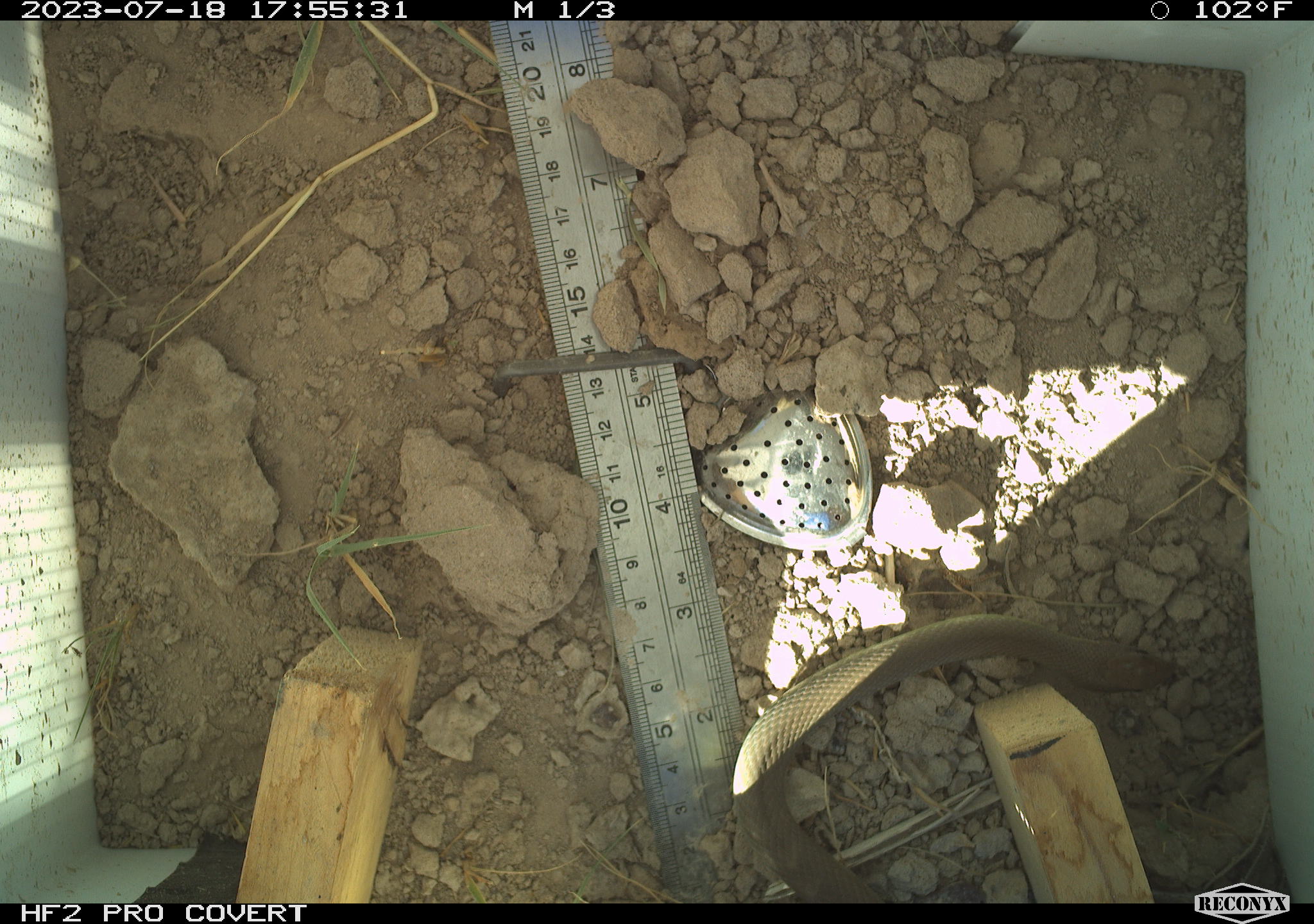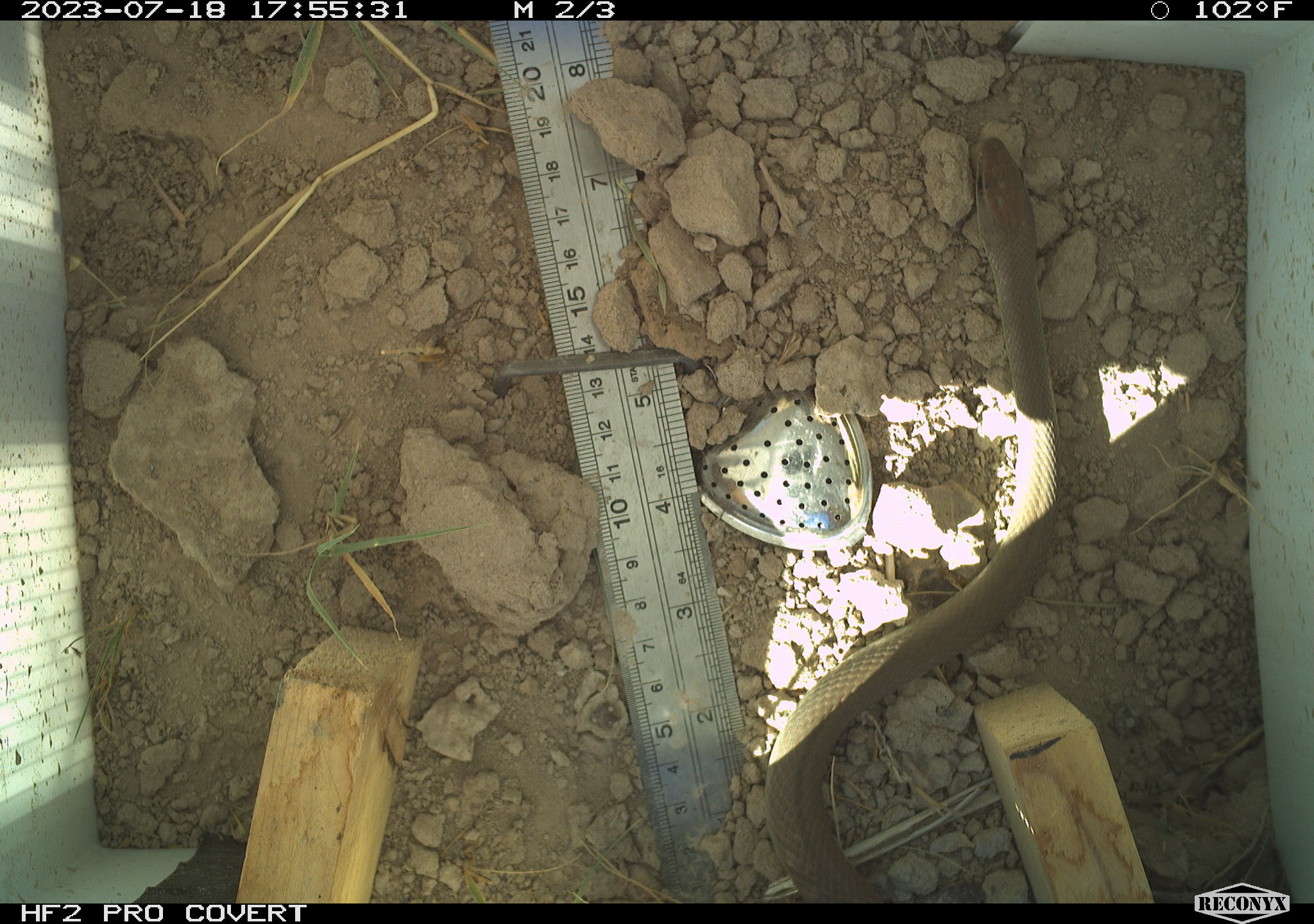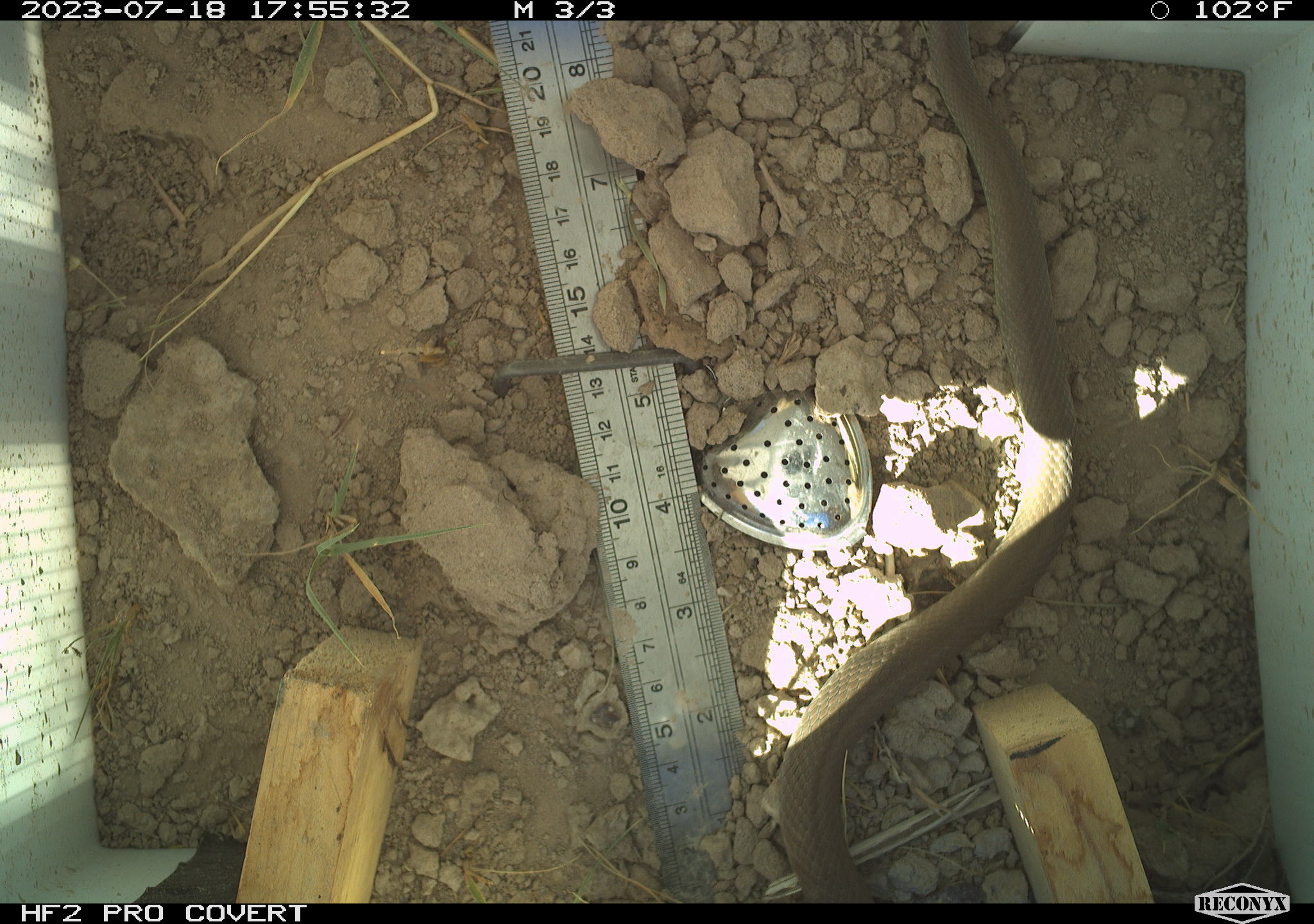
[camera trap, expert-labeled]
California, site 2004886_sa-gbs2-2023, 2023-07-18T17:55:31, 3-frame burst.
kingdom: Animalia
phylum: Chordata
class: Reptilia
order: Squamata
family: Colubridae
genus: Coluber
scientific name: Coluber constrictor mormon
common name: western yellow-bellied racer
Western yellow-bellied racer (Coluber constrictor mormon).